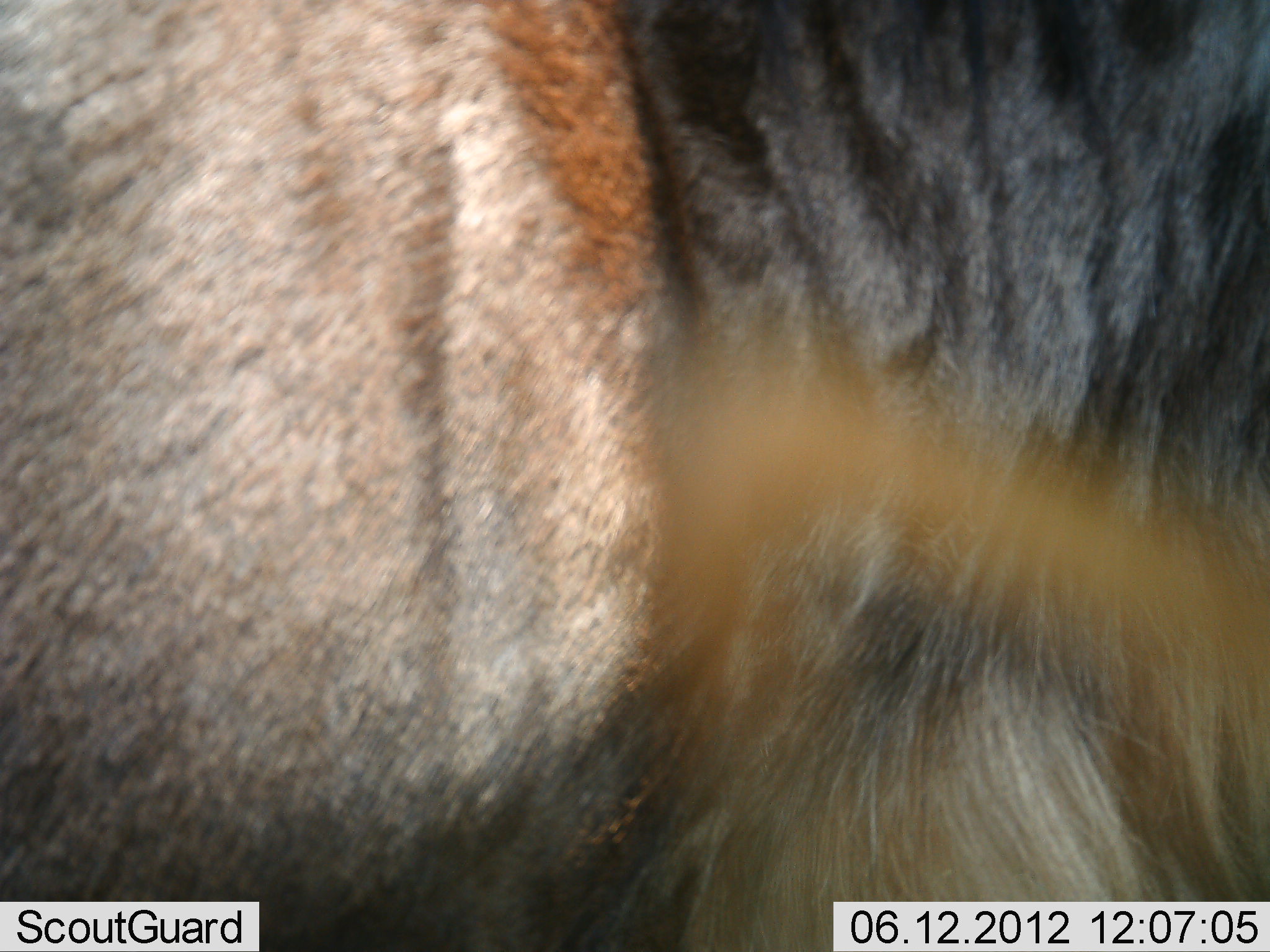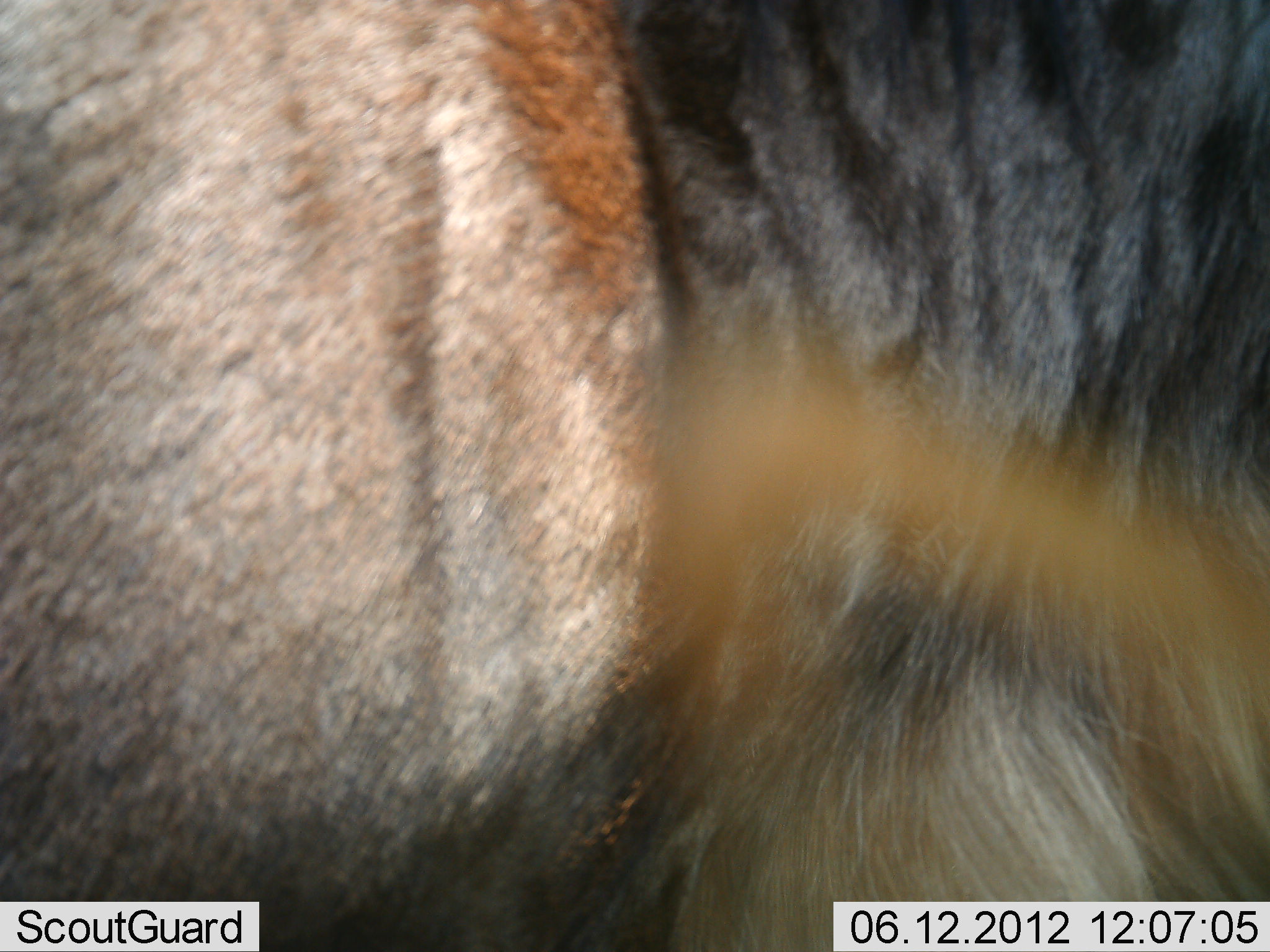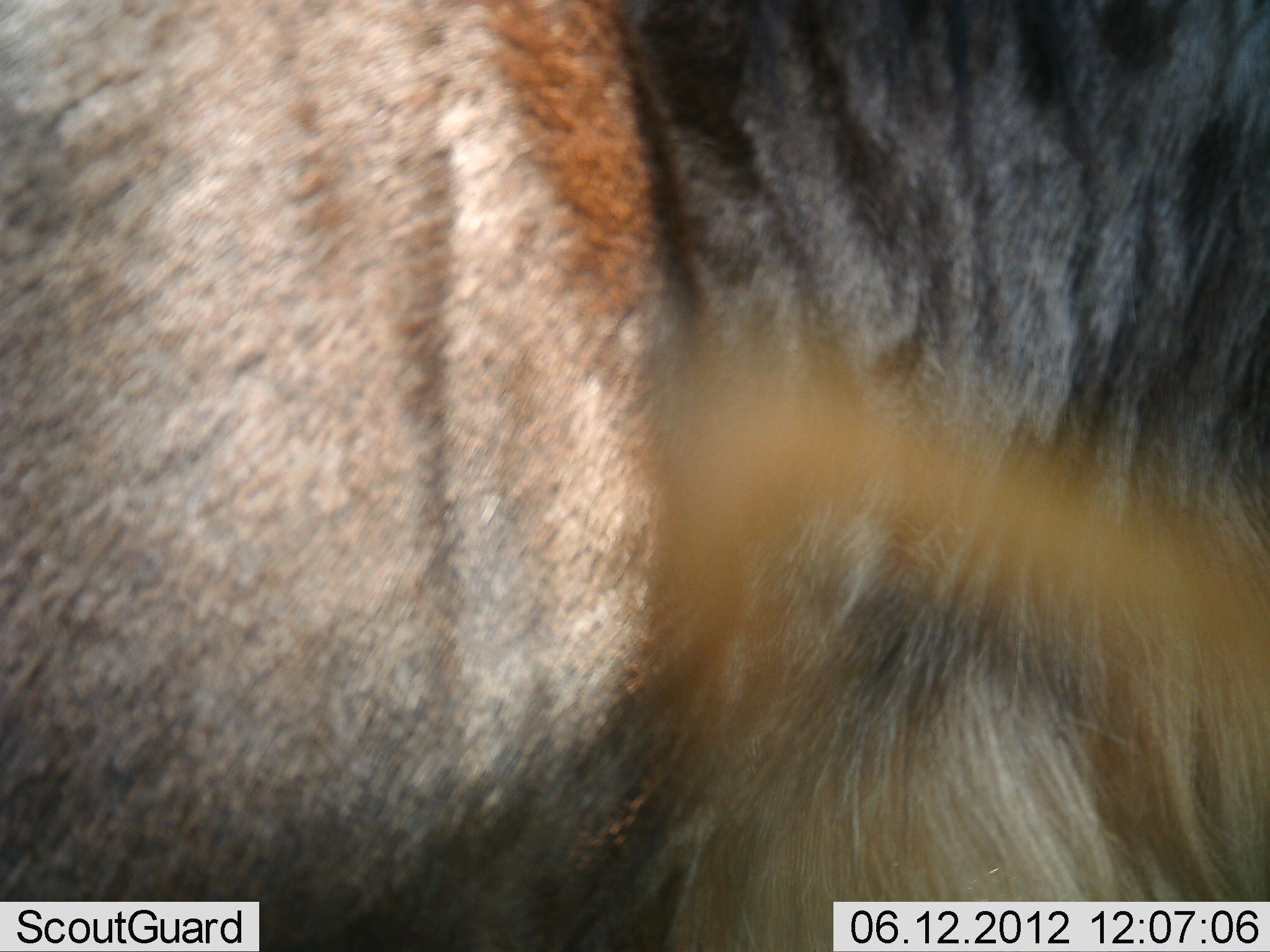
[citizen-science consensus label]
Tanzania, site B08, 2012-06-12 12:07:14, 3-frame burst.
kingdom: Animalia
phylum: Chordata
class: Mammalia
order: Artiodactyla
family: Bovidae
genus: Connochaetes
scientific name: Connochaetes taurinus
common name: blue wildebeest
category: wildebeest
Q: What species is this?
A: Wildebeest (blue wildebeest) (Connochaetes taurinus).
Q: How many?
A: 1.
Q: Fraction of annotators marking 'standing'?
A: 100%.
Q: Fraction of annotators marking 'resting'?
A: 0%.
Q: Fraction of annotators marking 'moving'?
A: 0%.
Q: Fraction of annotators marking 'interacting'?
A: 0%.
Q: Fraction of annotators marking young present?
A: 0%.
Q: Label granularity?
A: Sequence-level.